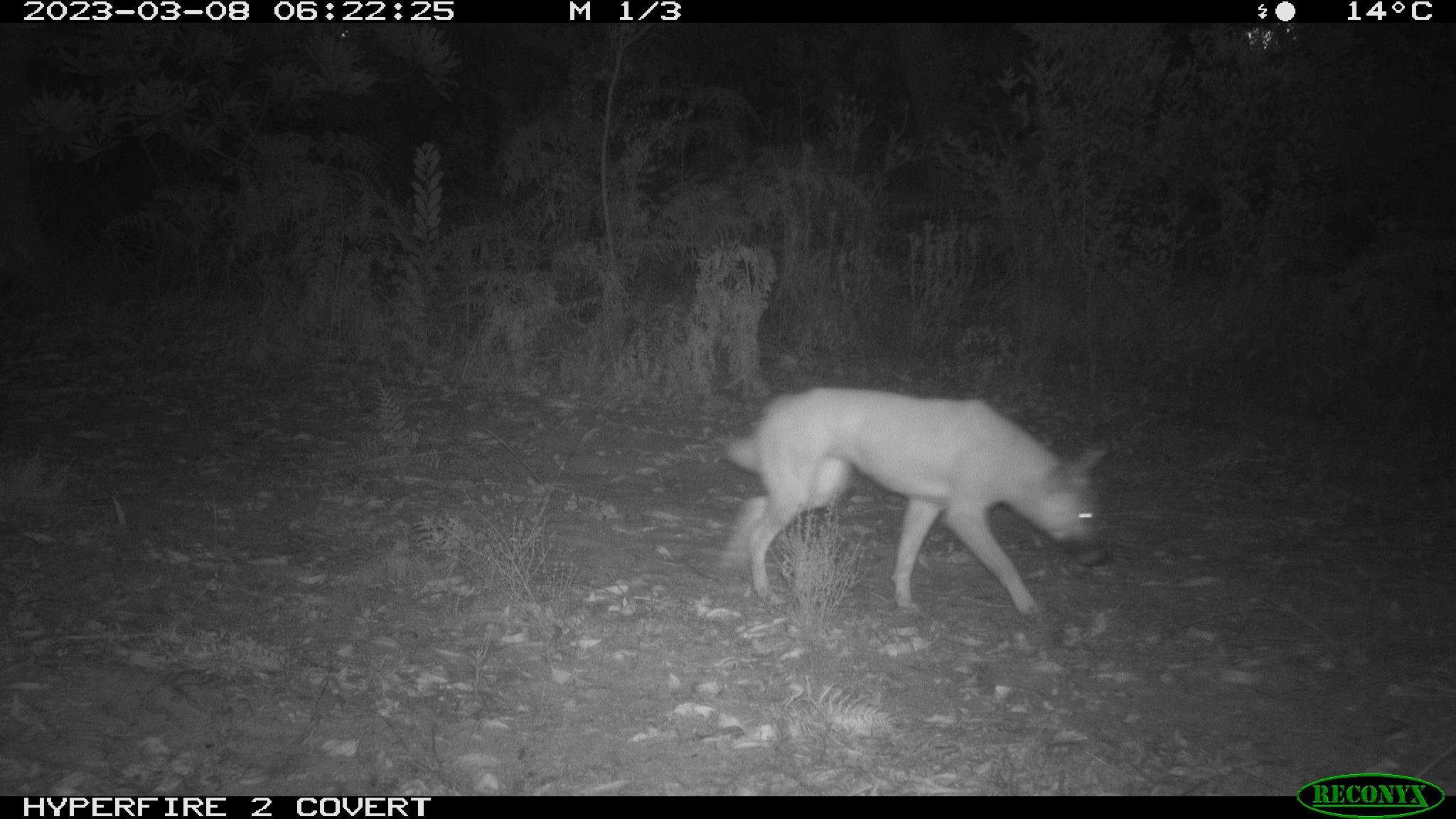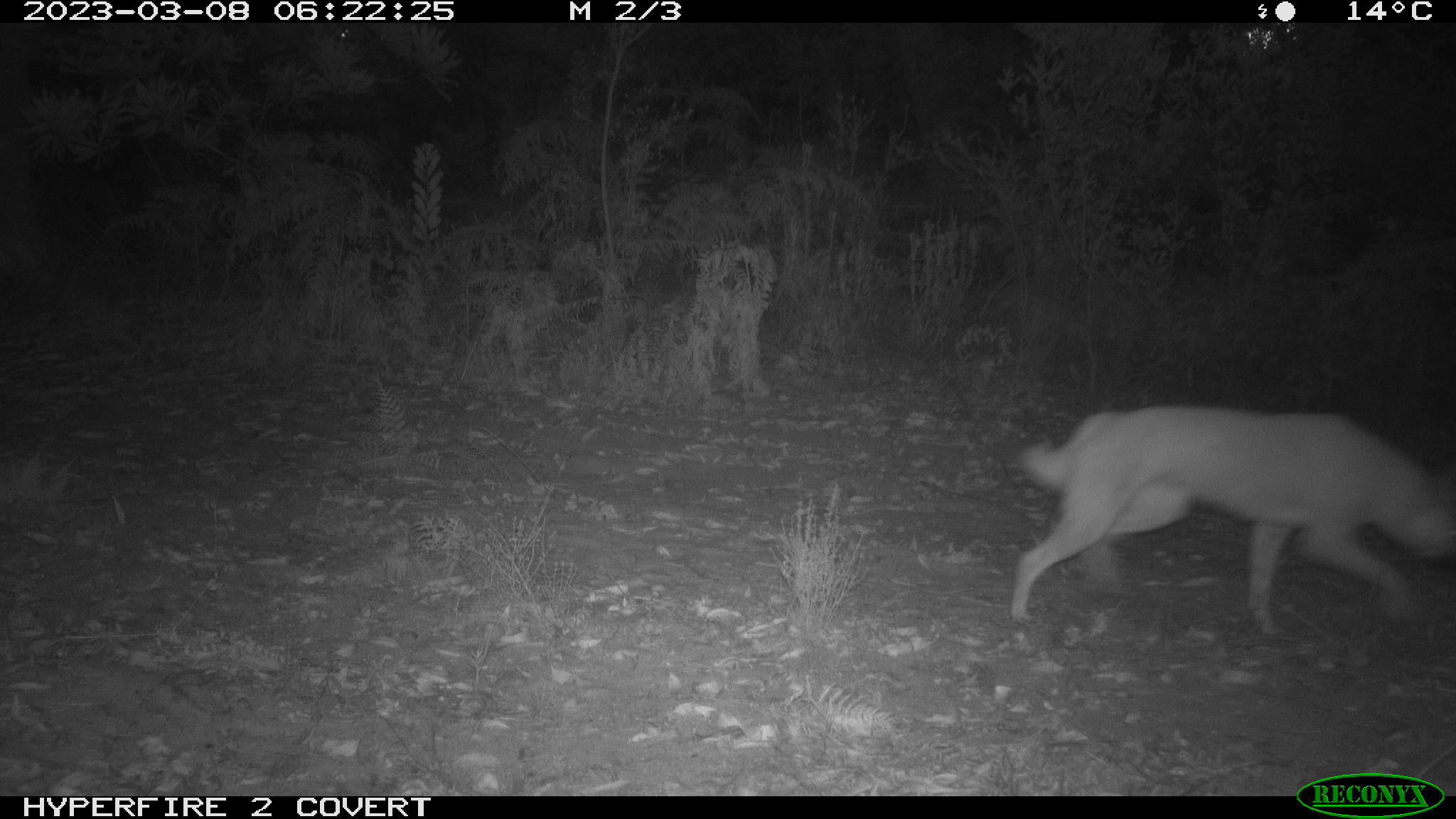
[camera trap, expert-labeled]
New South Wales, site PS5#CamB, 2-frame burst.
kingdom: Animalia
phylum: Chordata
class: Mammalia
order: Carnivora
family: Canidae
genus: Canis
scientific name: Canis familiaris dingo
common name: dingo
Dingo (Canis familiaris dingo).